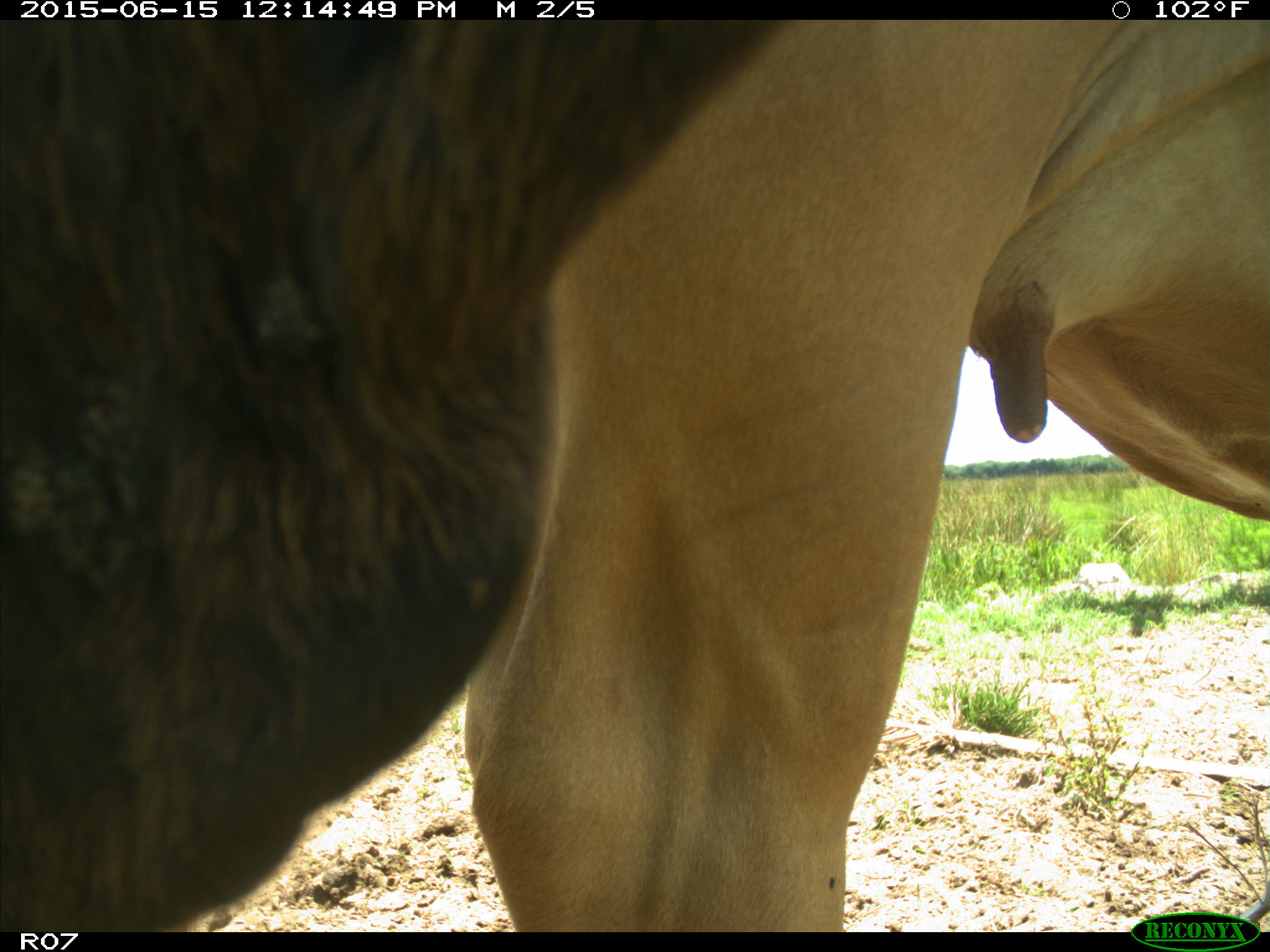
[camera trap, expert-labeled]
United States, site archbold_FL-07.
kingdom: Animalia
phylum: Chordata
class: Mammalia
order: Artiodactyla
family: Bovidae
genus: Bos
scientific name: Bos taurus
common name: domestic cow